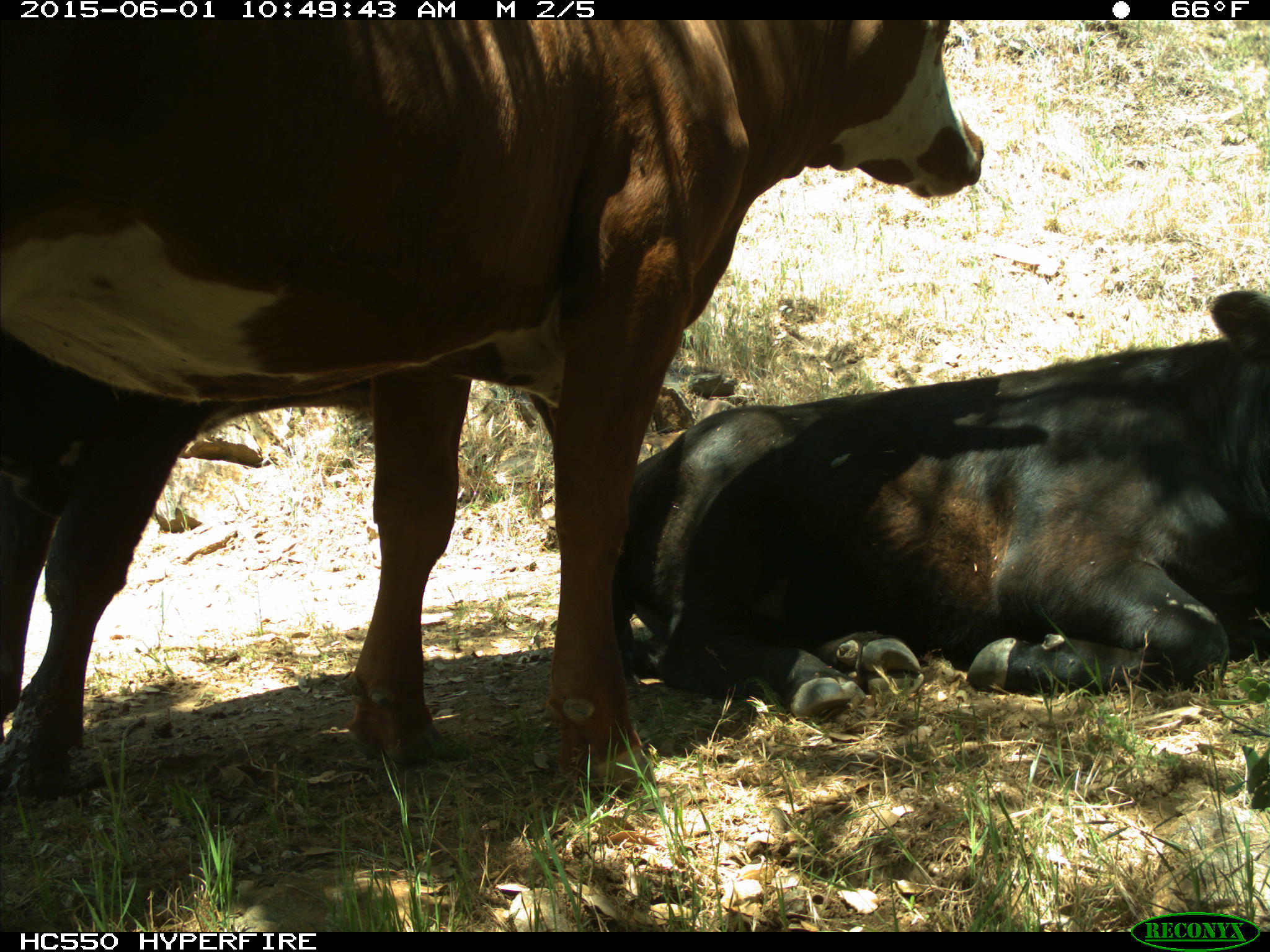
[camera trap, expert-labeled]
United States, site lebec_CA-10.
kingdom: Animalia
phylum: Chordata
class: Mammalia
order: Artiodactyla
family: Bovidae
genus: Bos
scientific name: Bos taurus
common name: domestic cow